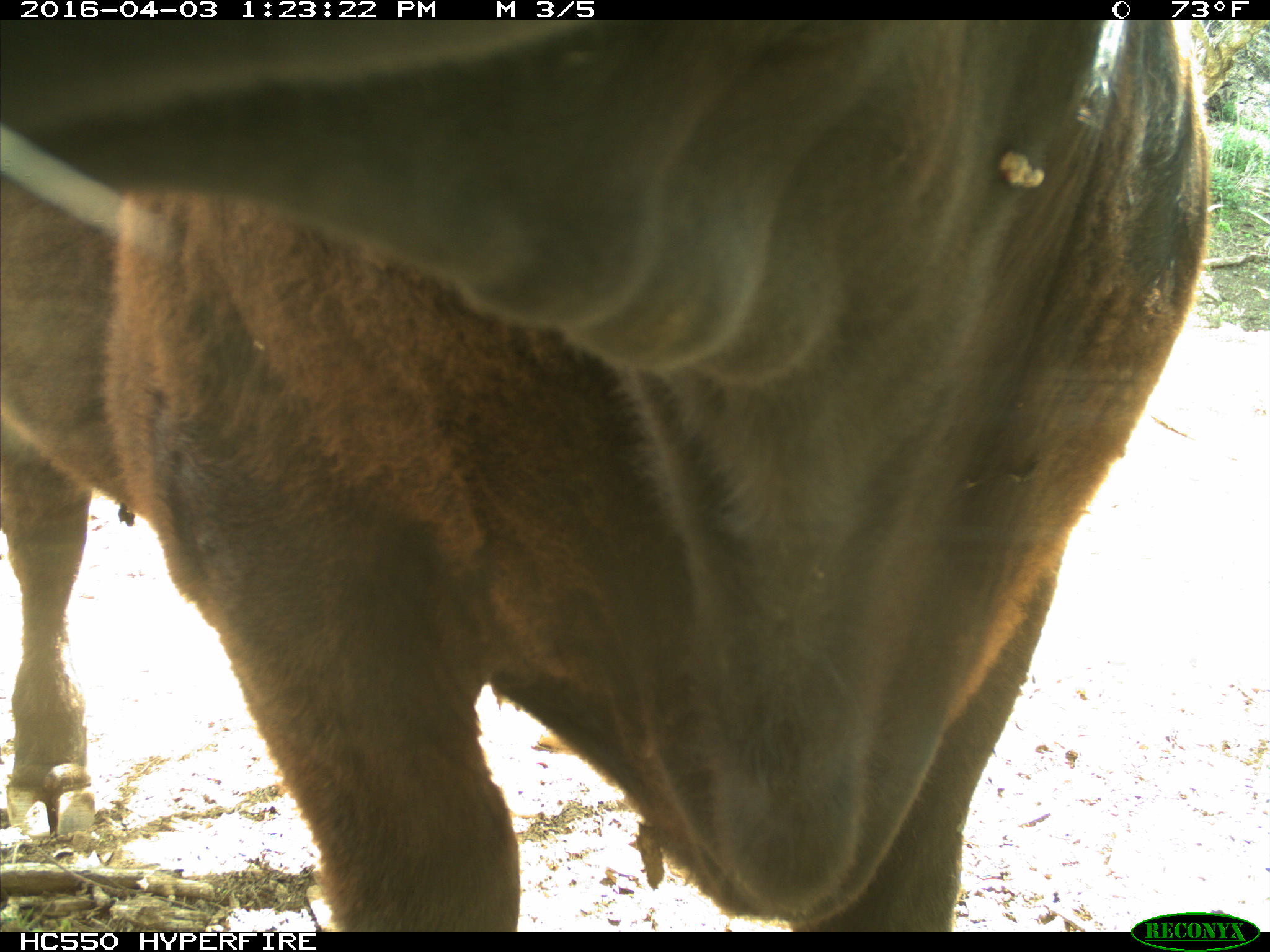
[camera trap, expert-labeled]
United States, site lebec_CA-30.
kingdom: Animalia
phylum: Chordata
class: Mammalia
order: Artiodactyla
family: Bovidae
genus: Bos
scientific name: Bos taurus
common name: domestic cow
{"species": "Bos taurus (domestic cow)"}